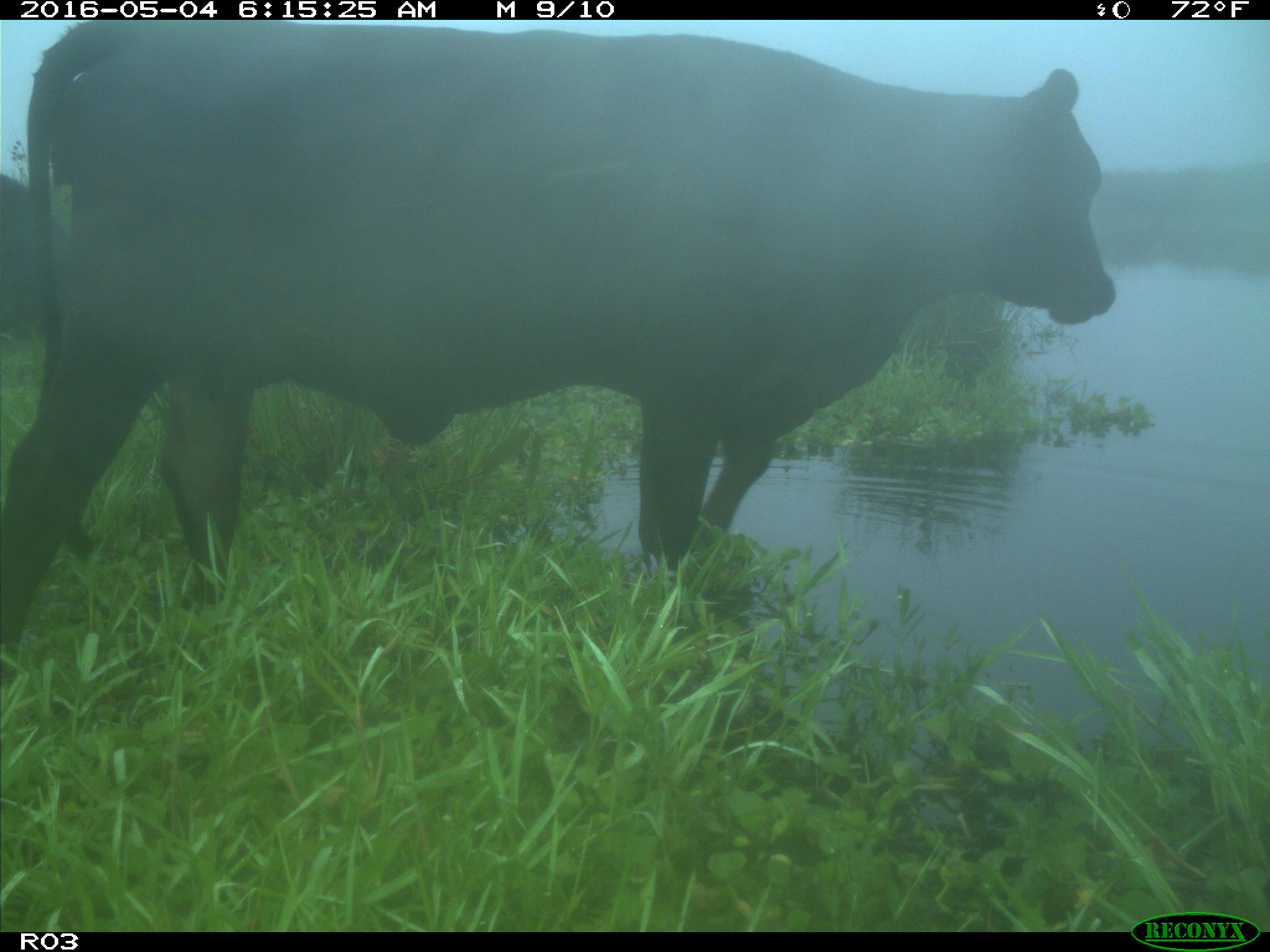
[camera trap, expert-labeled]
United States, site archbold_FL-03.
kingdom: Animalia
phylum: Chordata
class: Mammalia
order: Artiodactyla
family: Bovidae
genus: Bos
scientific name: Bos taurus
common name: domestic cow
Bos taurus (domestic cow).